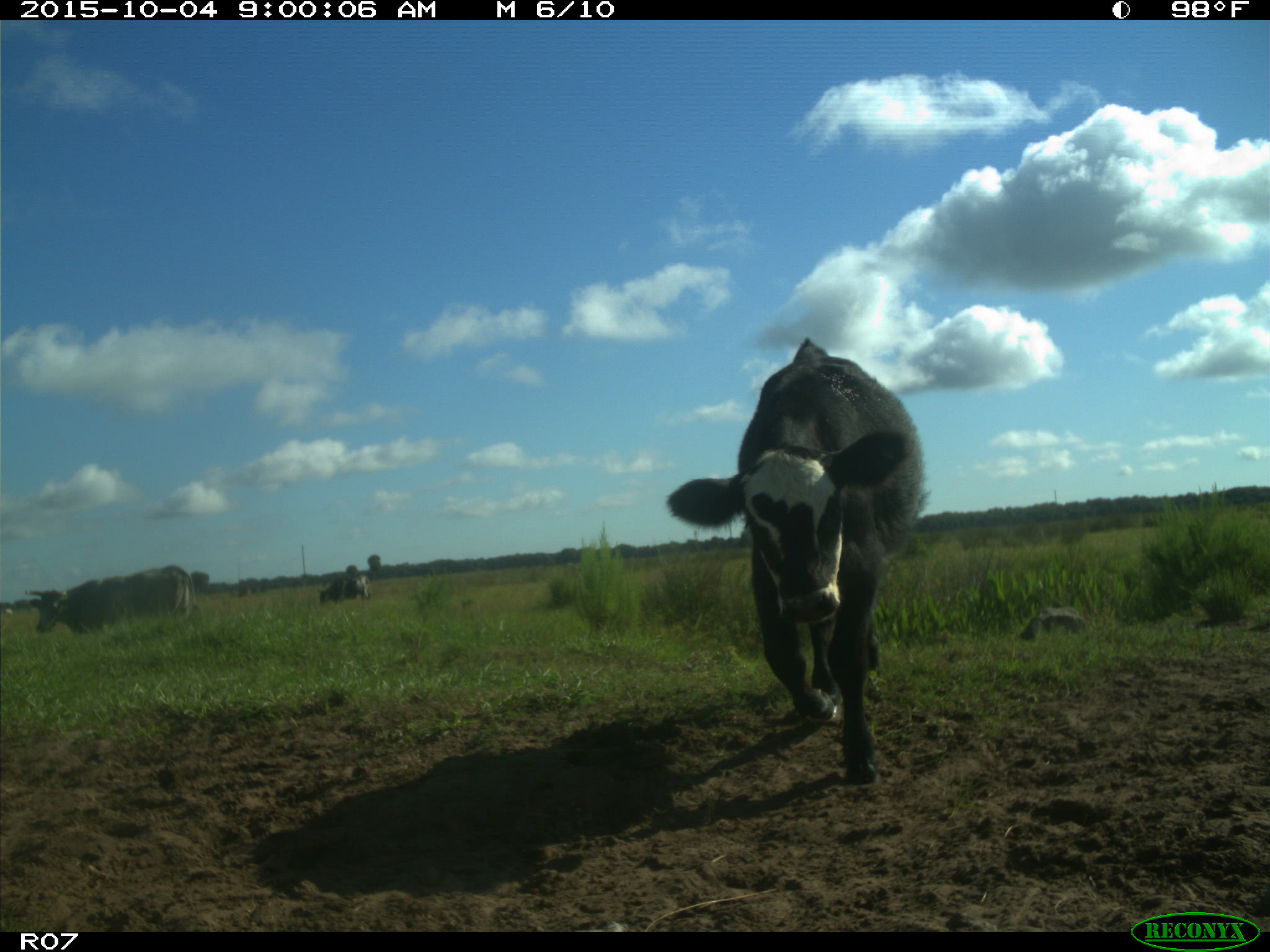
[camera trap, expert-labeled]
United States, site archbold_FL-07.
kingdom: Animalia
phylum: Chordata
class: Mammalia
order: Artiodactyla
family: Bovidae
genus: Bos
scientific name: Bos taurus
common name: domestic cow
Bos taurus (domestic cow).